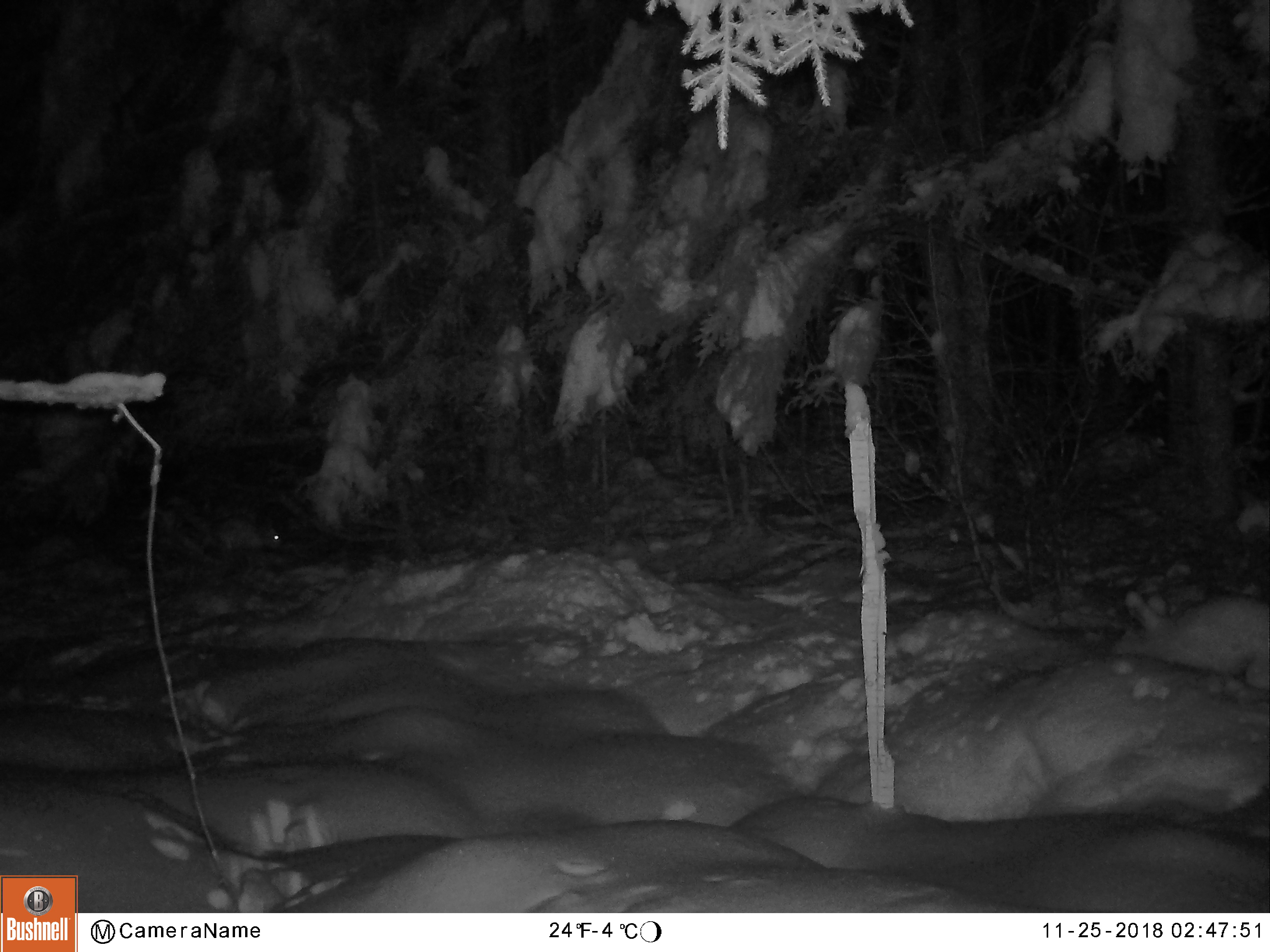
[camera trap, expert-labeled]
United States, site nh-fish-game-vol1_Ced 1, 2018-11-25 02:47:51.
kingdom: Animalia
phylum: Chordata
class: Mammalia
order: Lagomorpha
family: Leporidae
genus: Lepus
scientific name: Lepus americanus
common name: snowshoe hare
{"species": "snowshoe hare (Lepus americanus)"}